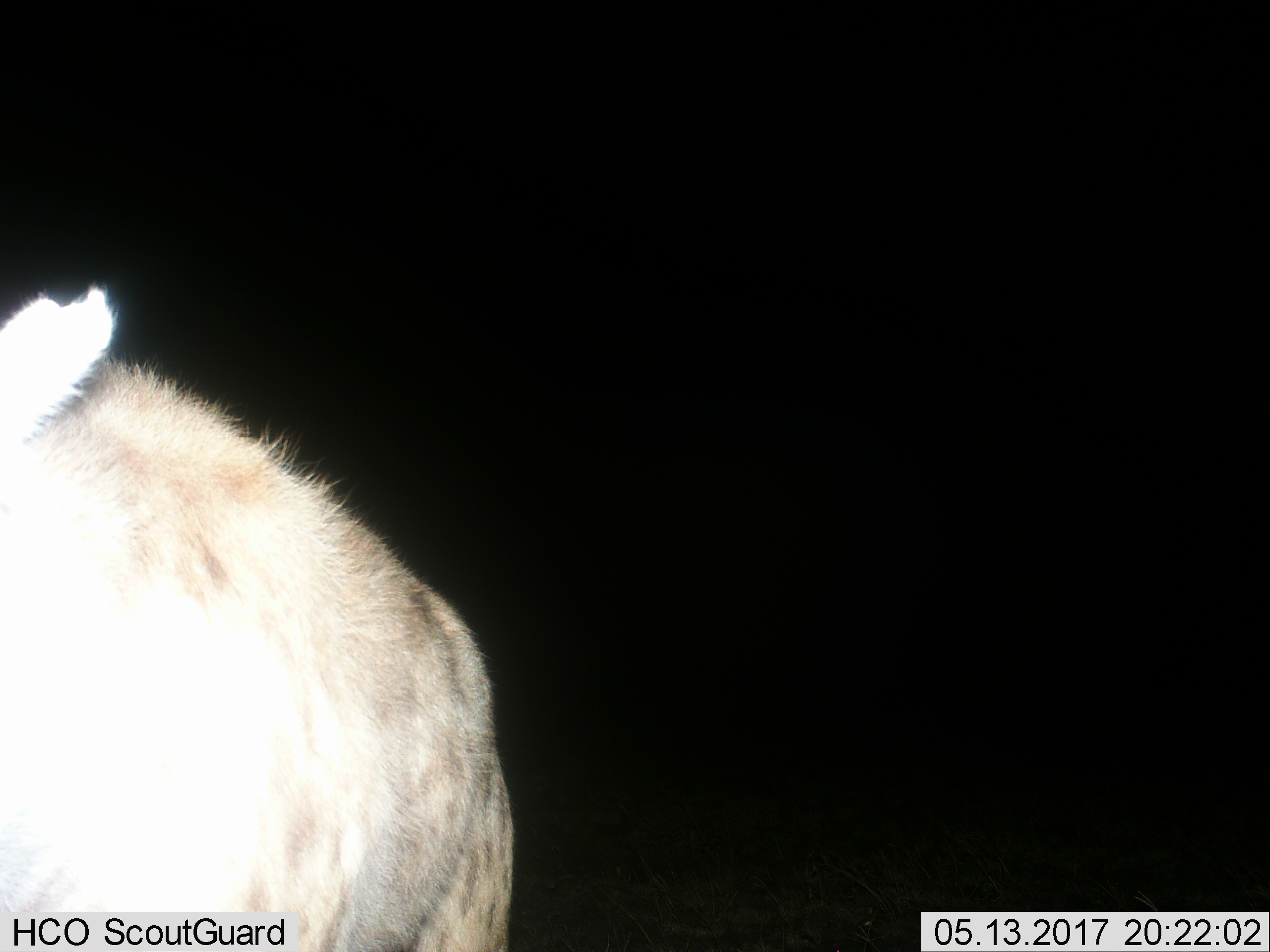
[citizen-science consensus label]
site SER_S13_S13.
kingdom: Animalia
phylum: Chordata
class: Mammalia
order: Carnivora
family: Hyaenidae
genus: Crocuta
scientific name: Crocuta crocuta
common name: spotted hyena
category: hyenaspotted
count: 1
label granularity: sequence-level